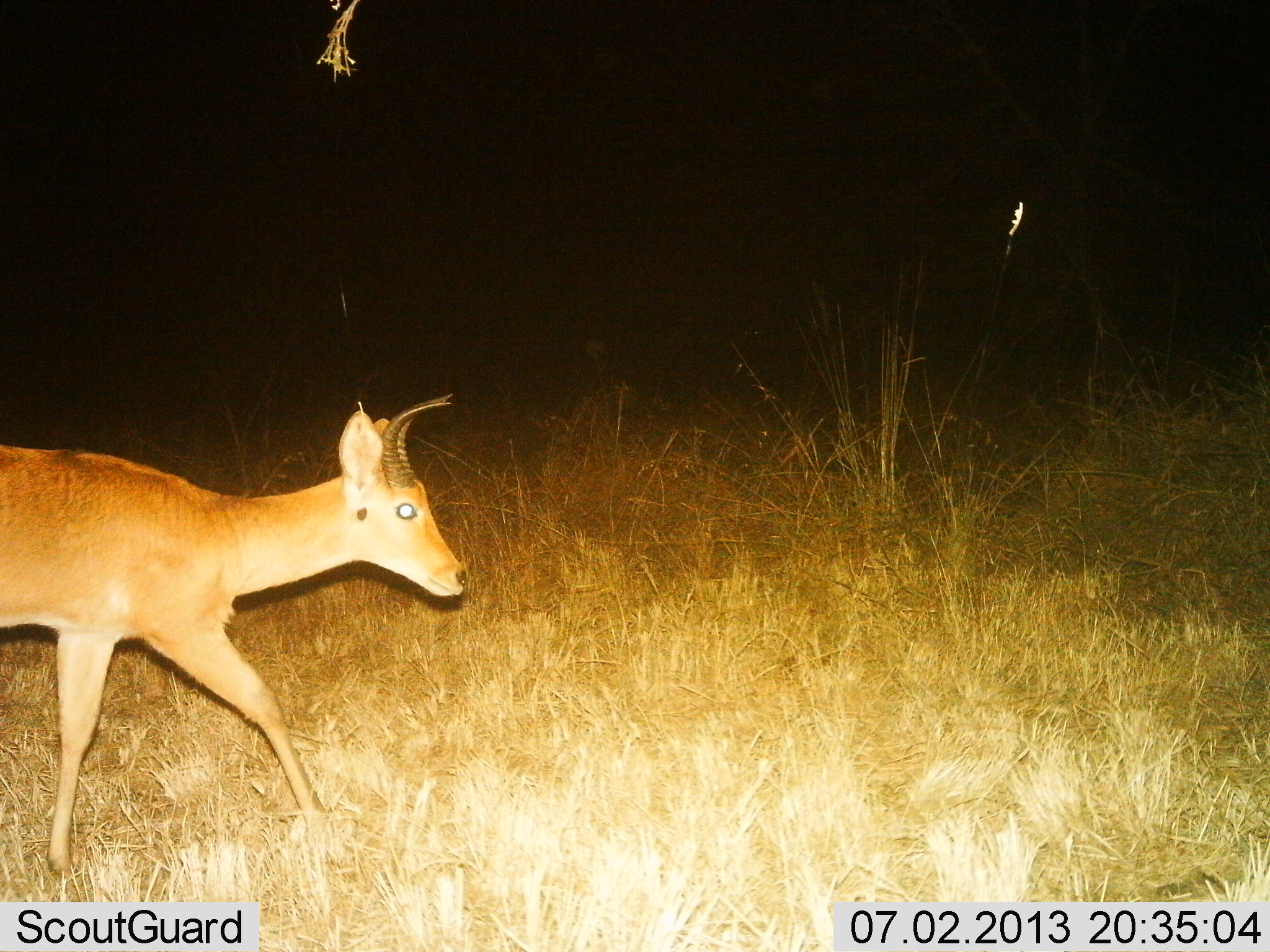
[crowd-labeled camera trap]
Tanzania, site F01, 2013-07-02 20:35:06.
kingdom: Animalia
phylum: Chordata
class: Mammalia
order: Artiodactyla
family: Bovidae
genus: Redunca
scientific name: Redunca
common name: reedbuck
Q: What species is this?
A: Reedbuck (Redunca).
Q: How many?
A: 1.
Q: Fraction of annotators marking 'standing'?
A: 12%.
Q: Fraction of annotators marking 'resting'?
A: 0%.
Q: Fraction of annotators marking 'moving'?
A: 92%.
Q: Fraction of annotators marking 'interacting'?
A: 0%.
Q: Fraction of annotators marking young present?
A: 0%.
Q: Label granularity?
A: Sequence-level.